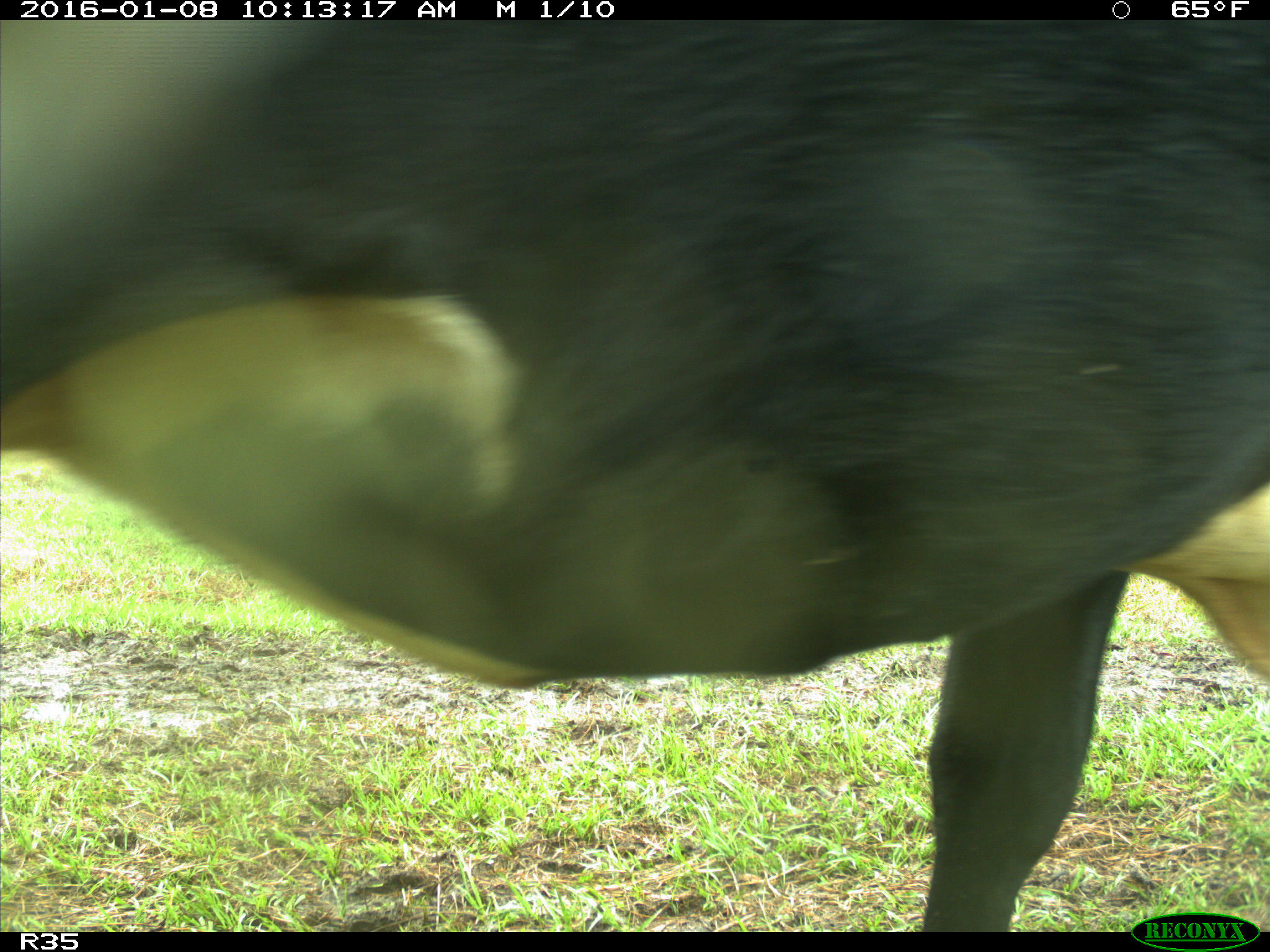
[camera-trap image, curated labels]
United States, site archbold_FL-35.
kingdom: Animalia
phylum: Chordata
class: Mammalia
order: Artiodactyla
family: Bovidae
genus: Bos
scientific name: Bos taurus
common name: domestic cow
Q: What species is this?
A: Bos taurus (domestic cow).